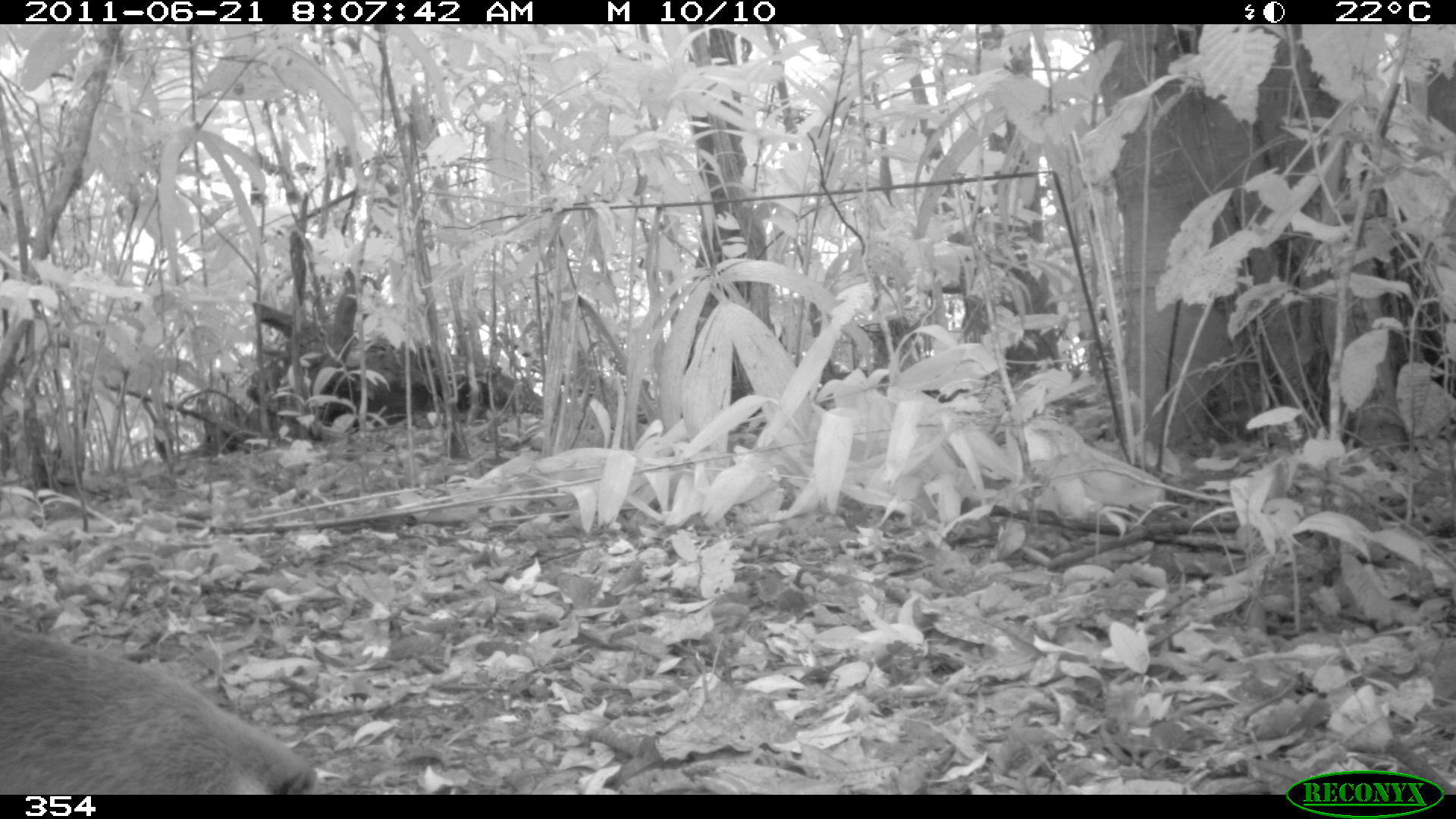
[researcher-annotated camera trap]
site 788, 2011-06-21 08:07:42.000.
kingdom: Animalia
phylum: Chordata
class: Mammalia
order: Carnivora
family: Procyonidae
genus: Nasua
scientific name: Nasua nasua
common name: south american coati